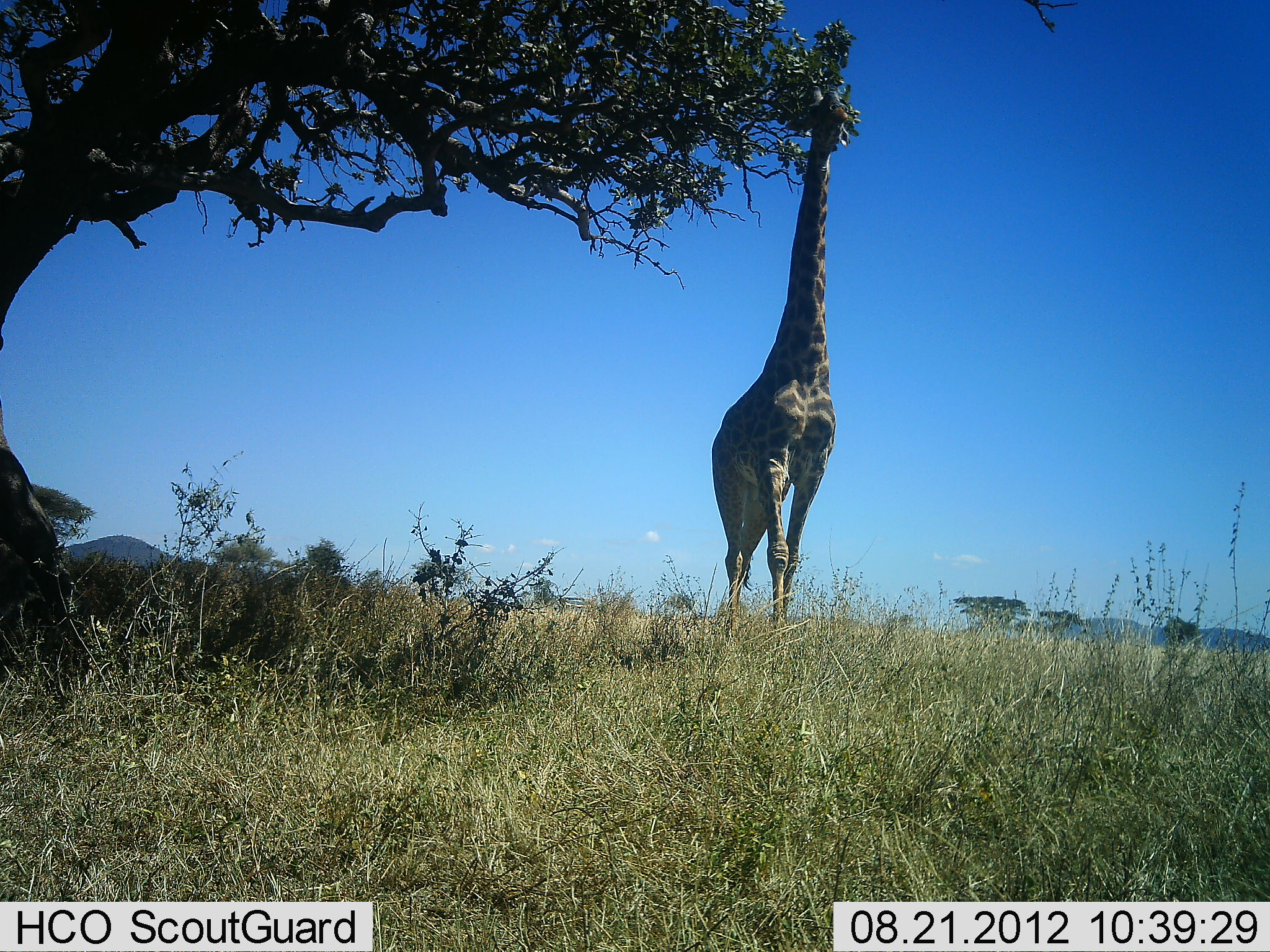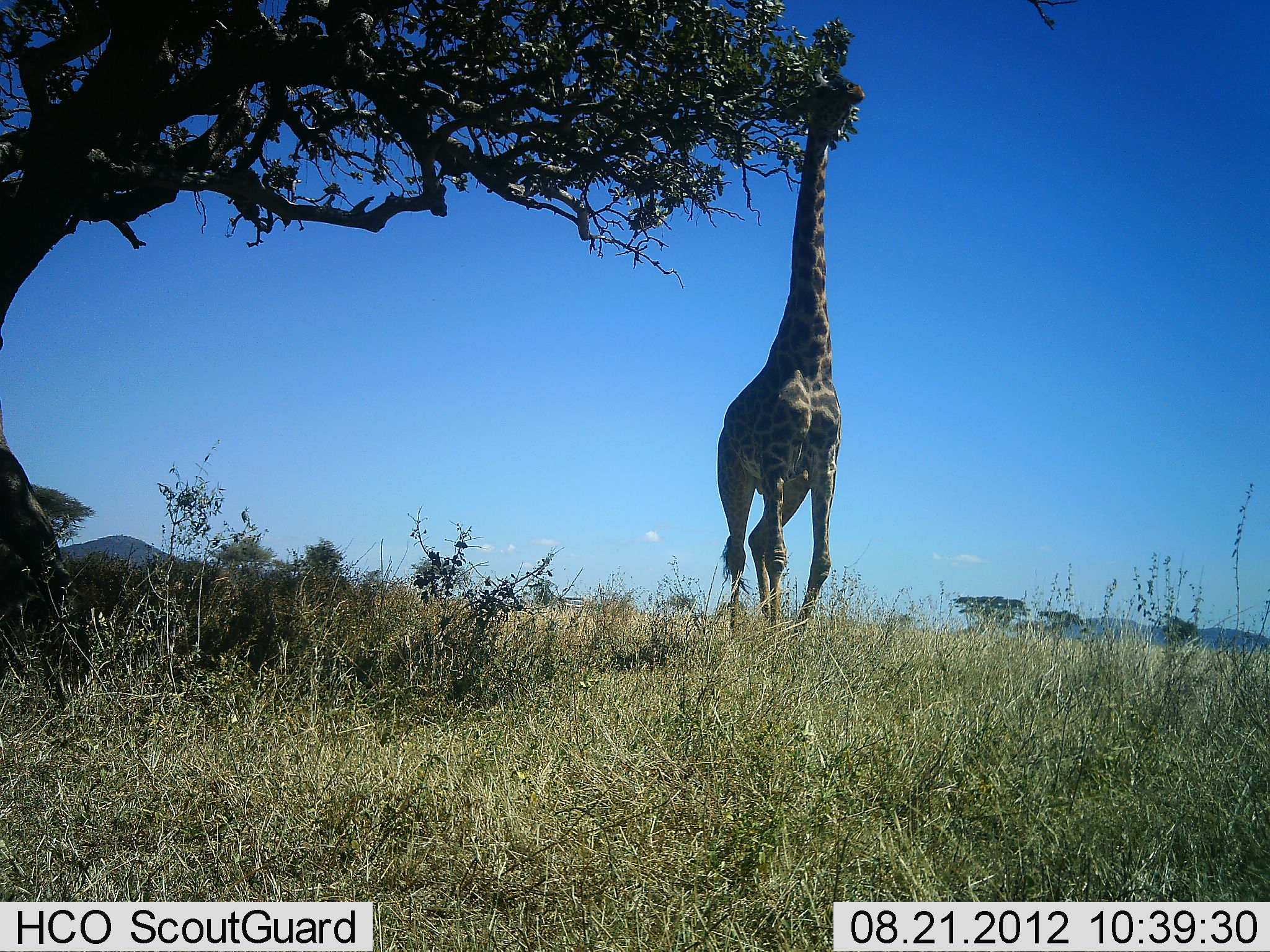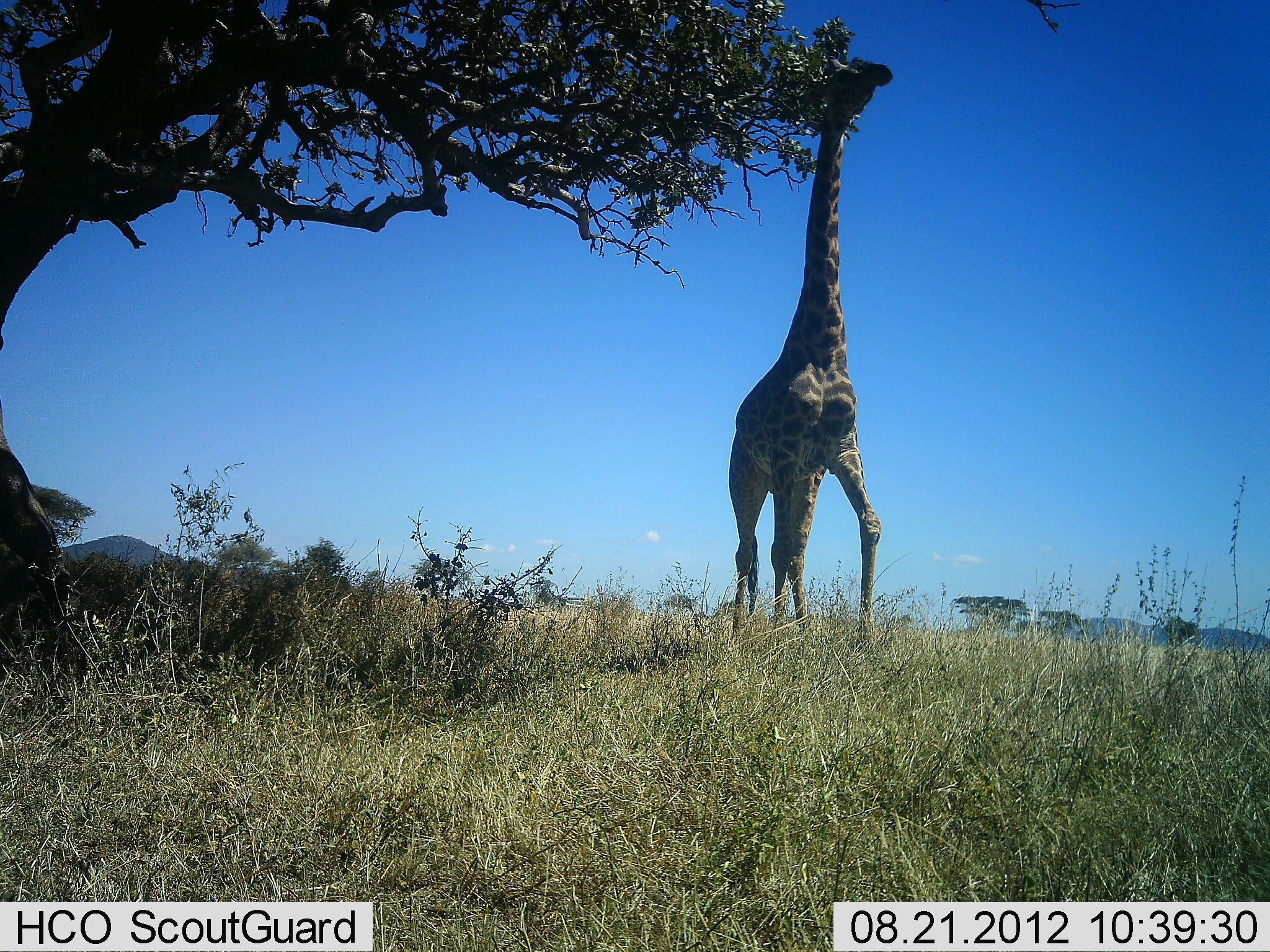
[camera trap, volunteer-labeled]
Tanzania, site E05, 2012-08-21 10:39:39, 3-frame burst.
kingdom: Animalia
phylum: Chordata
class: Mammalia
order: Artiodactyla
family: Giraffidae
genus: Giraffa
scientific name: Giraffa camelopardalis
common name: giraffe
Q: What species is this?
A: Giraffe (Giraffa camelopardalis).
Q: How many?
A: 1.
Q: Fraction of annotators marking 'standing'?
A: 0%.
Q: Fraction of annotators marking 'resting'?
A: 0%.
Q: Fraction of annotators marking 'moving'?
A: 90%.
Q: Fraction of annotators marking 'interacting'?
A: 0%.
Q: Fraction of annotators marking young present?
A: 0%.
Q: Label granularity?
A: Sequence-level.